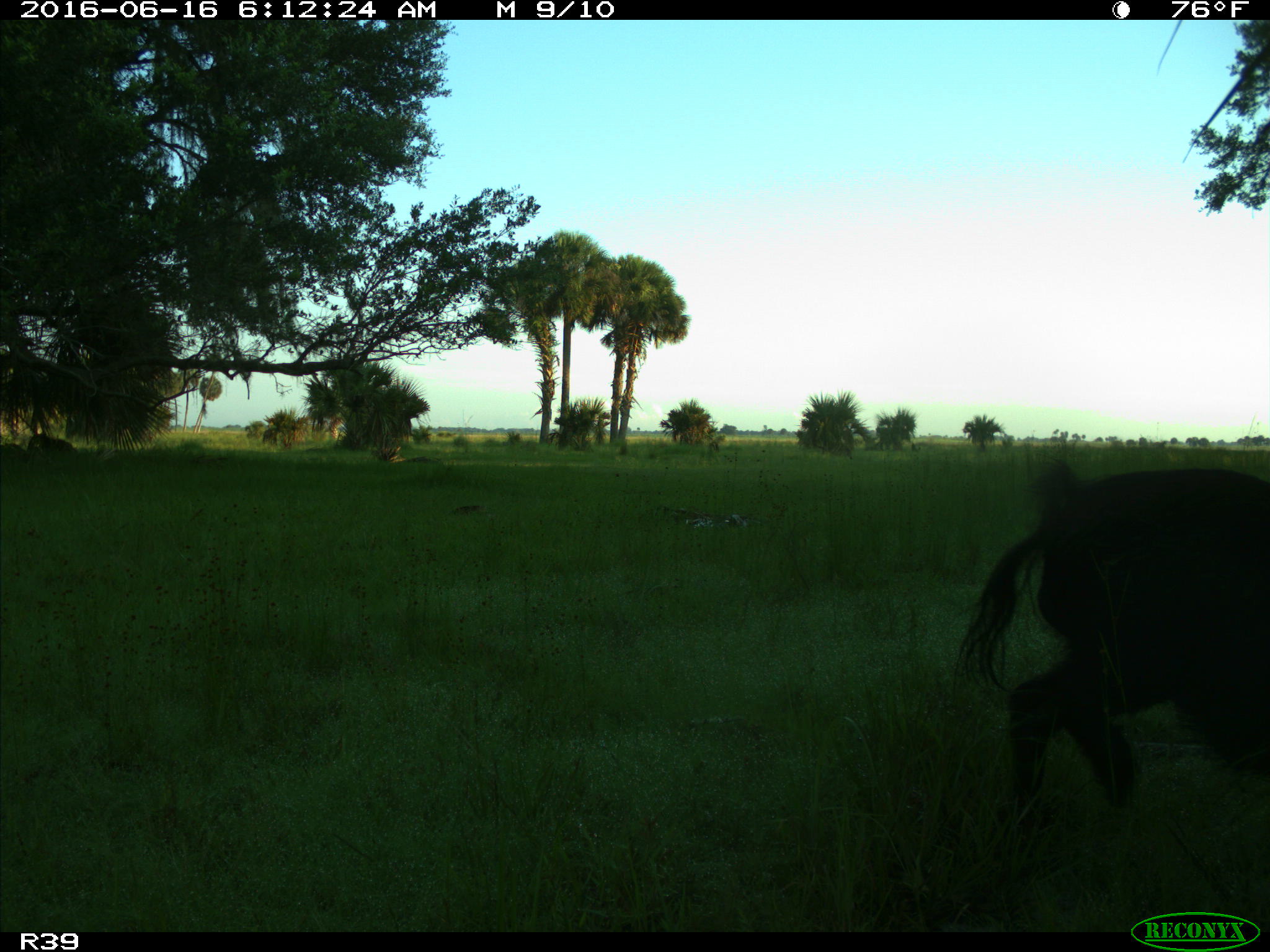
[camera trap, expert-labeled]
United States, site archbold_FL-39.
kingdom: Animalia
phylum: Chordata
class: Mammalia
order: Artiodactyla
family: Suidae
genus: Sus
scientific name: Sus scrofa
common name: wild boar